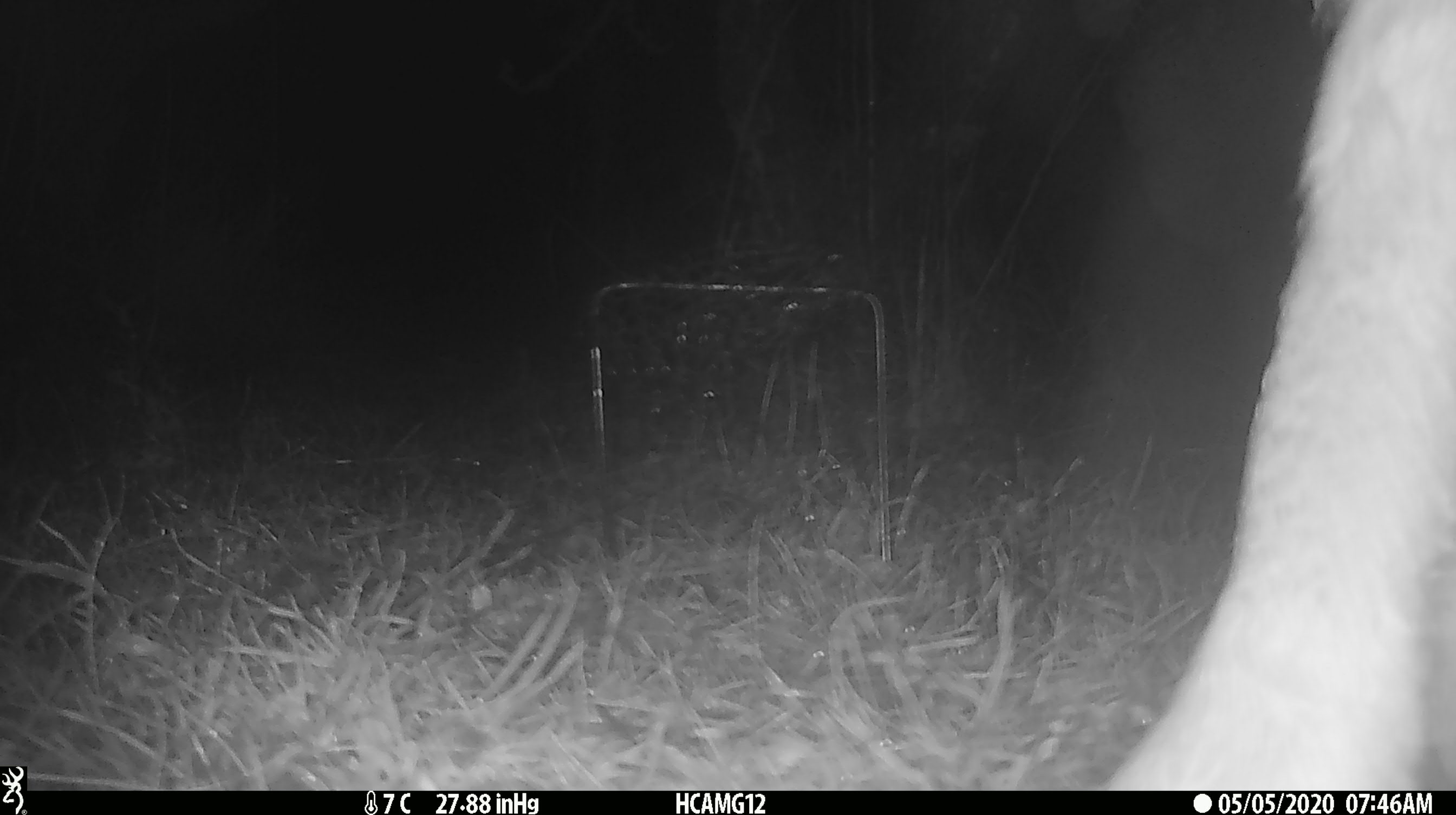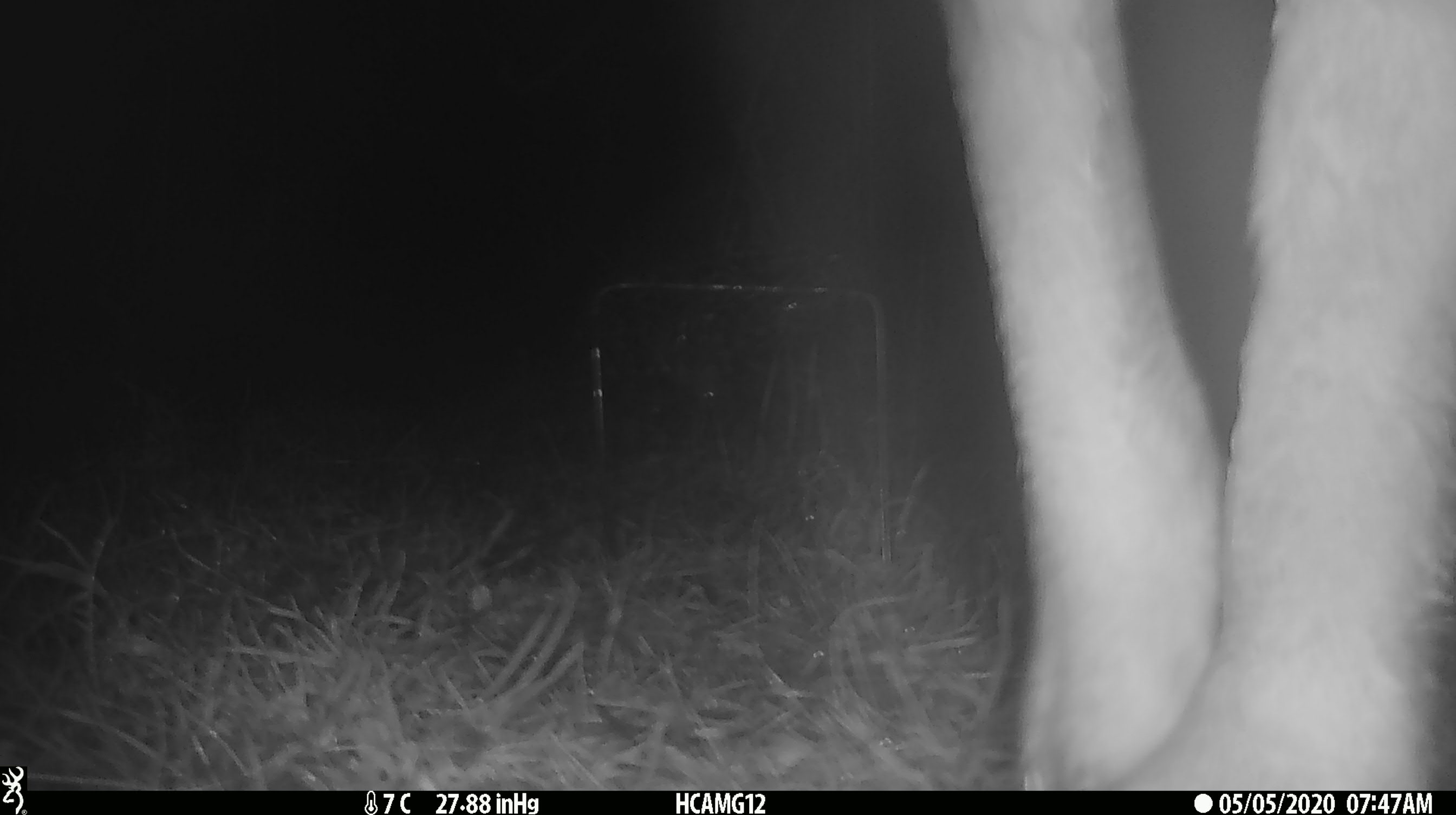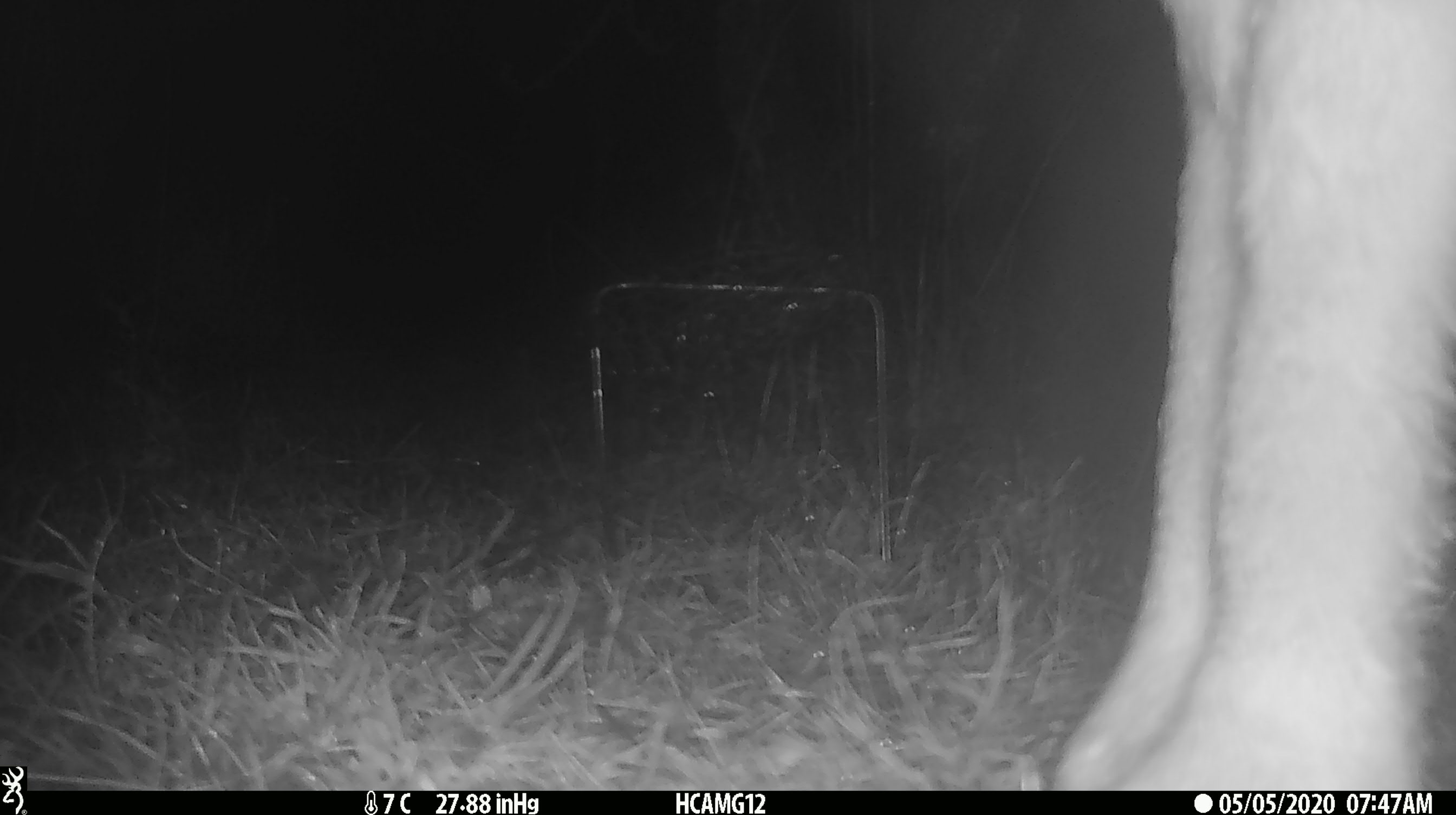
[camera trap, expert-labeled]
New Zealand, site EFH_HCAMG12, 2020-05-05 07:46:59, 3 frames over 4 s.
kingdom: Animalia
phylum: Chordata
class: Mammalia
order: Artiodactyla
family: Bovidae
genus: Ovis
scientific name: Ovis aries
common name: domestic sheep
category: sheep